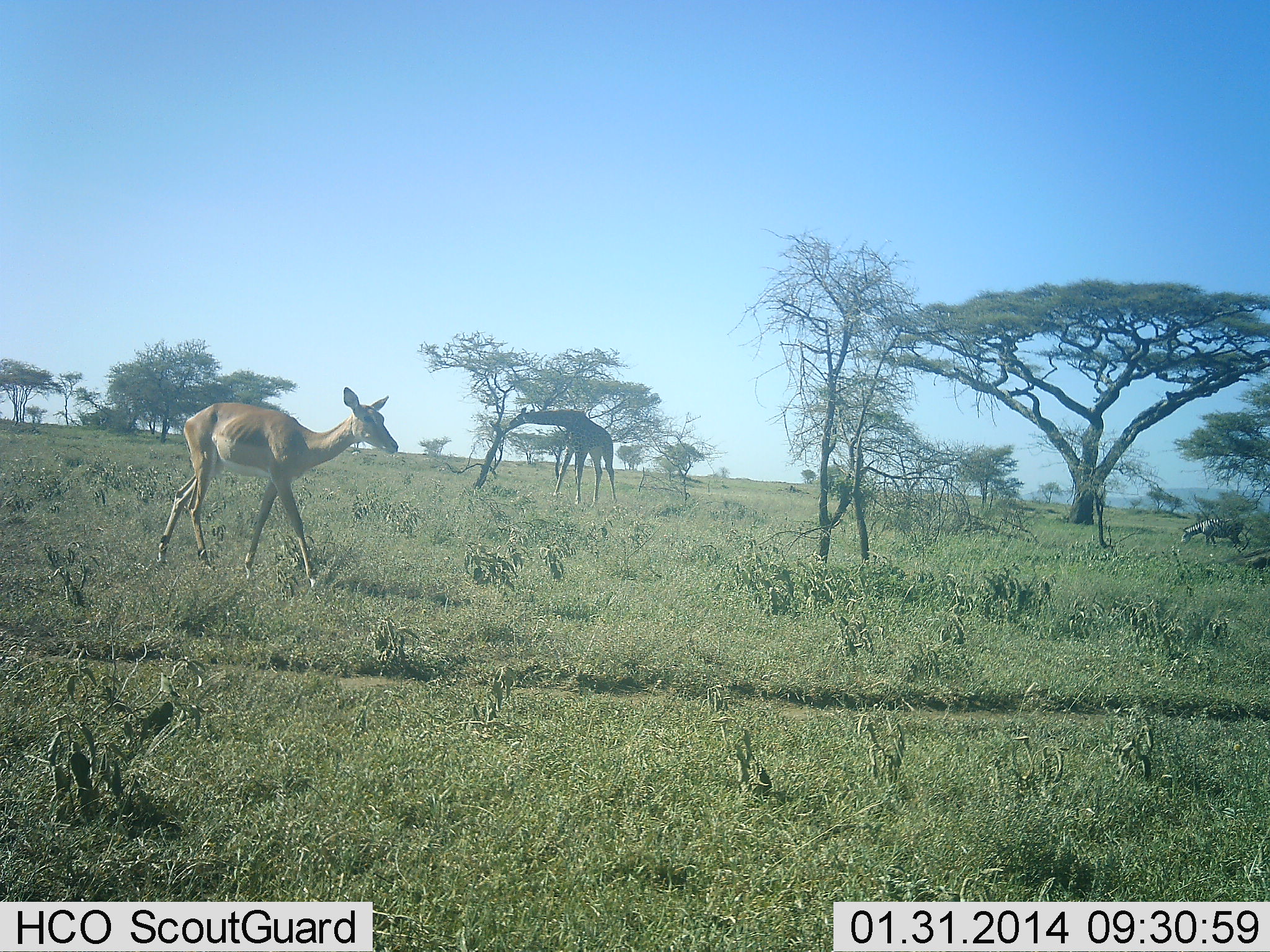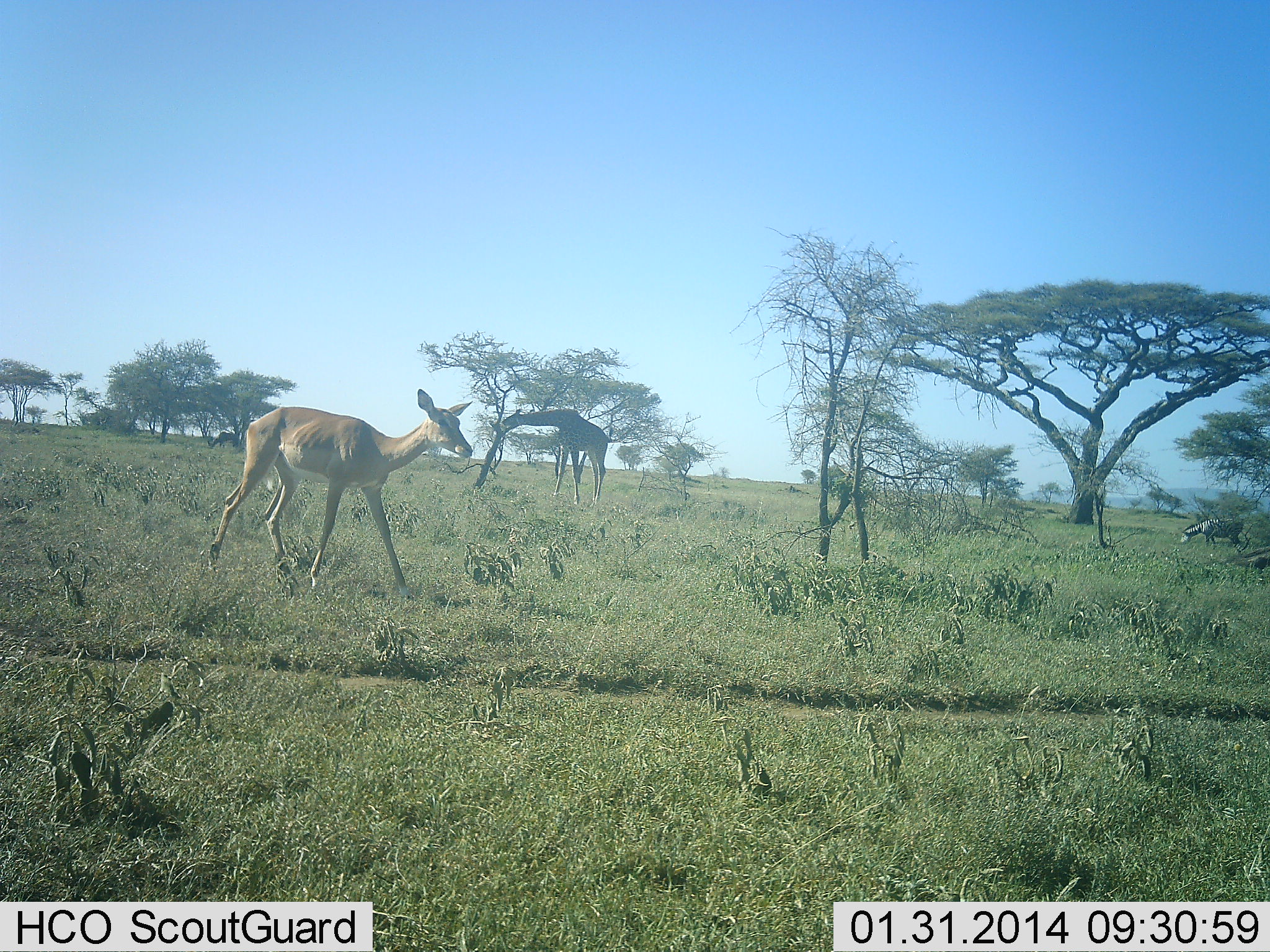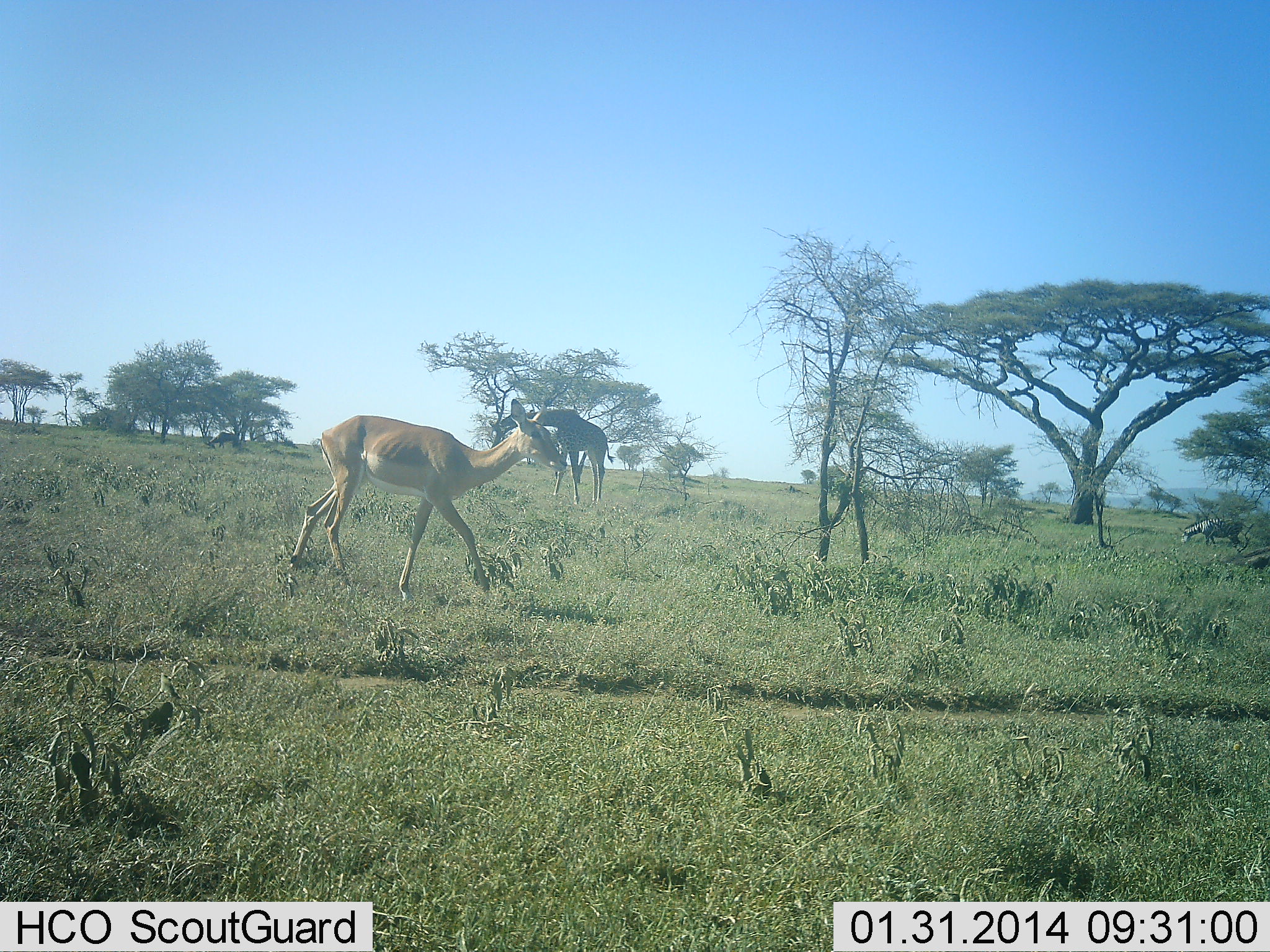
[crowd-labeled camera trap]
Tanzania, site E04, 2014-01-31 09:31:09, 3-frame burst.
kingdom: Animalia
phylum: Chordata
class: Mammalia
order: Artiodactyla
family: Giraffidae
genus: Giraffa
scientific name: Giraffa camelopardalis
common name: giraffe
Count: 1.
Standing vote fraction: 20%.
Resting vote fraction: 0%.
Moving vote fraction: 4%.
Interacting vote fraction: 0%.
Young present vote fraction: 0%.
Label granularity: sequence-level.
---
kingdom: Animalia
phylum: Chordata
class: Mammalia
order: Artiodactyla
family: Bovidae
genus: Aepyceros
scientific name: Aepyceros melampus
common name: impala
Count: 1.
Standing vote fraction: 7%.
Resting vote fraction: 0%.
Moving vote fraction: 93%.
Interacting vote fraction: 0%.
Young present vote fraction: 0%.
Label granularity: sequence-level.